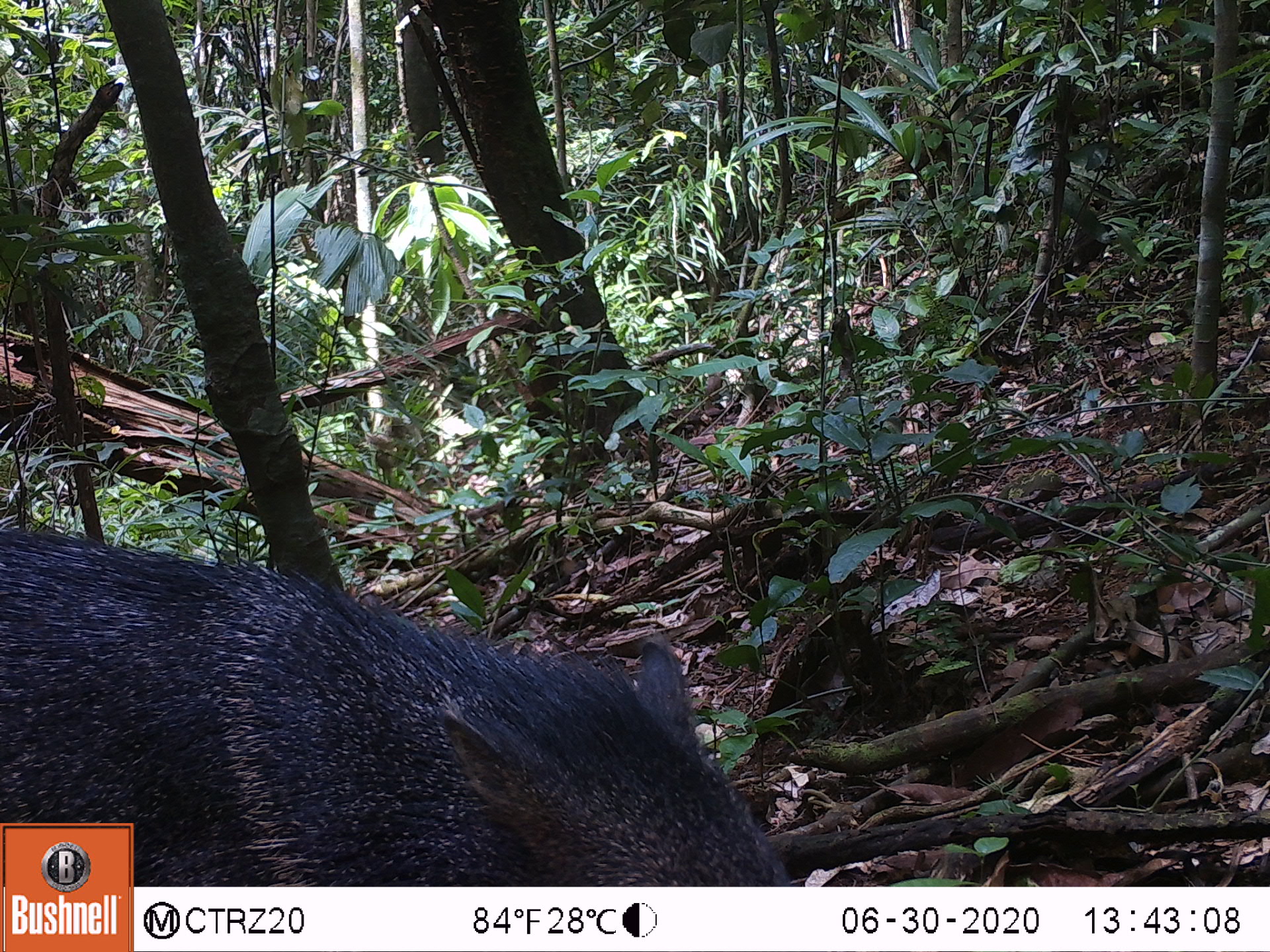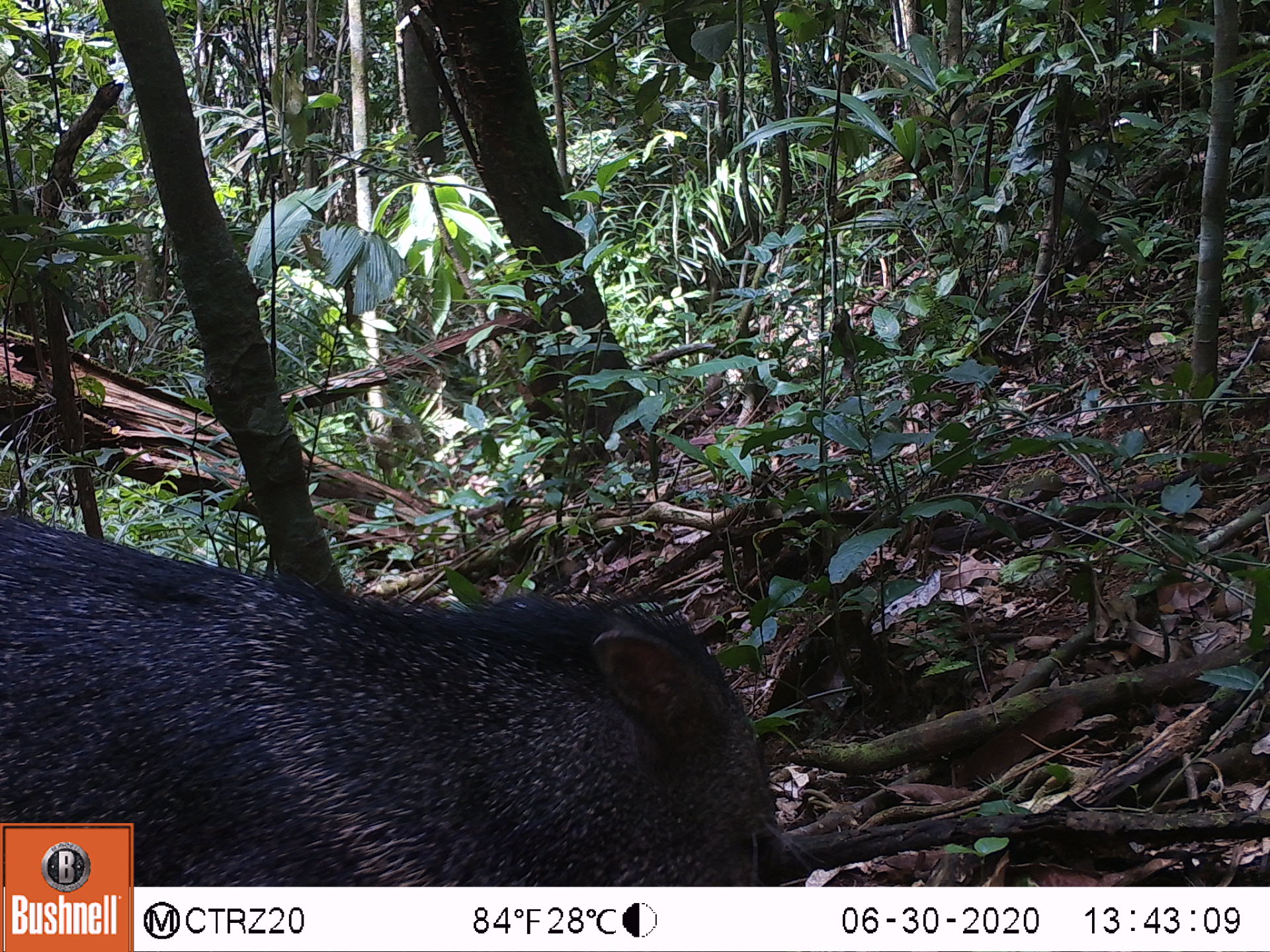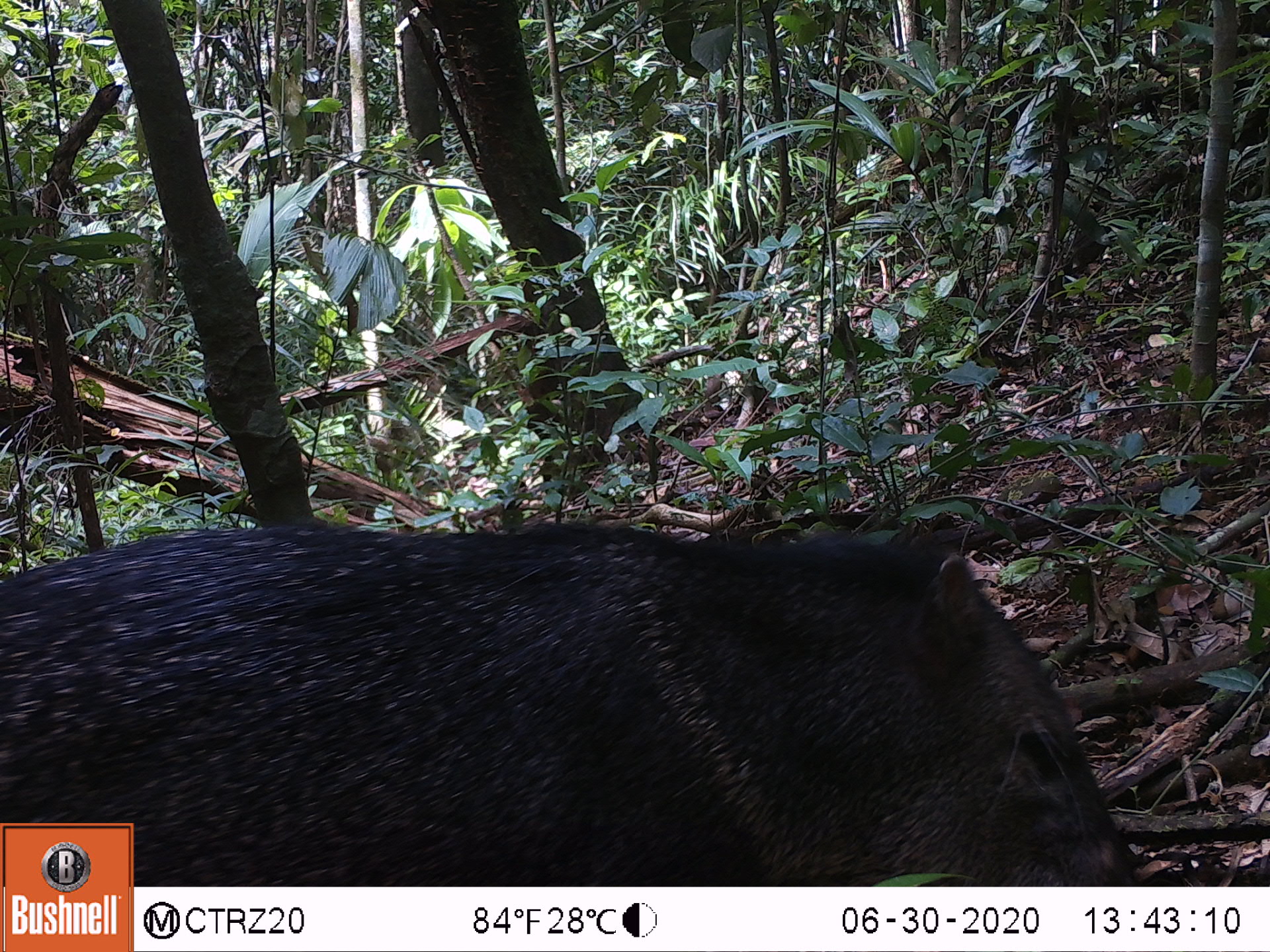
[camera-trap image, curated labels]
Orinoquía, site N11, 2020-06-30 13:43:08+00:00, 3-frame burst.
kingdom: Animalia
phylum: Chordata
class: Mammalia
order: Artiodactyla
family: Tayassuidae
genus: Pecari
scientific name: Pecari tajacu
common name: collared peccary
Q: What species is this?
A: Collared peccary (Pecari tajacu).